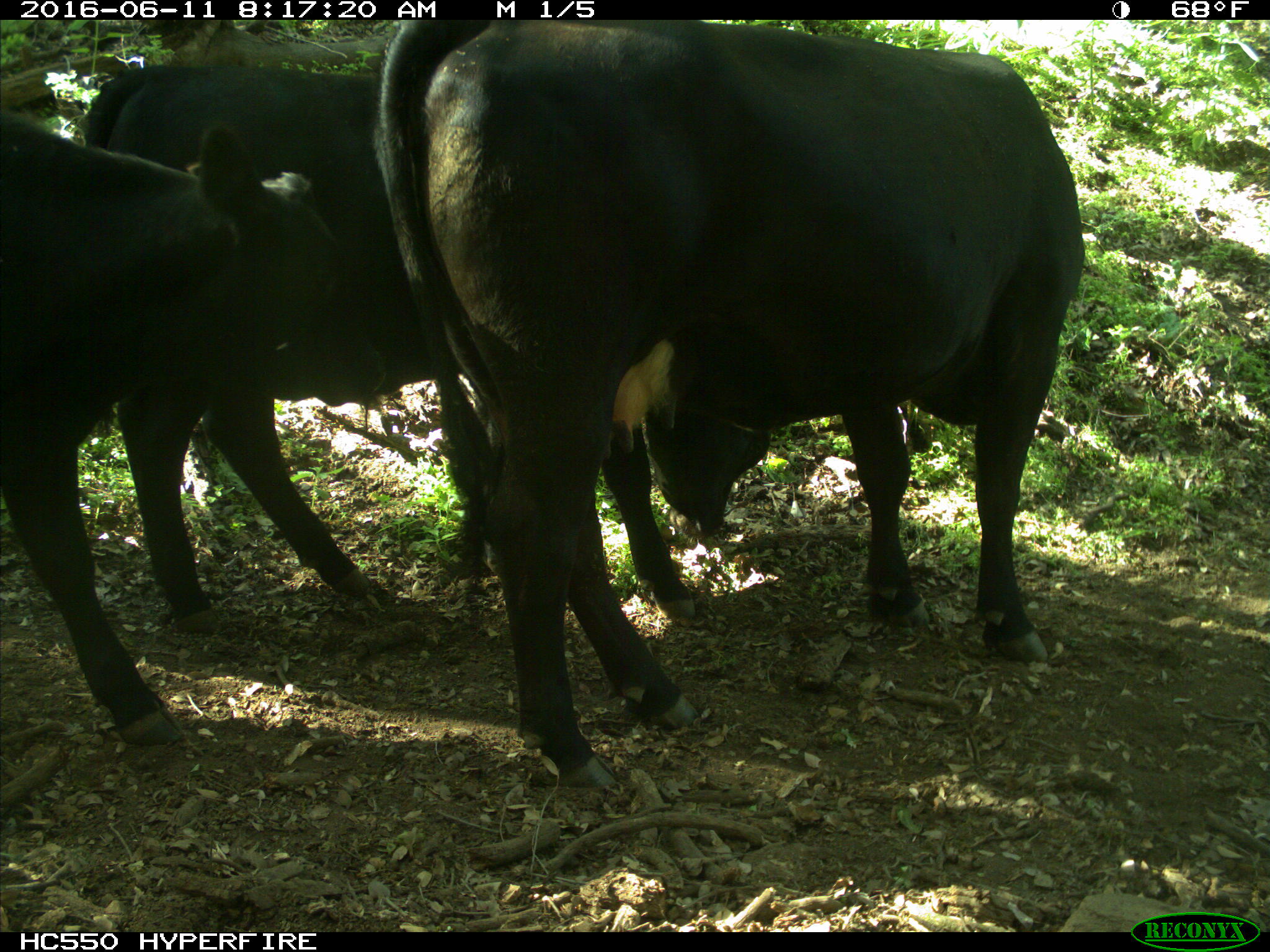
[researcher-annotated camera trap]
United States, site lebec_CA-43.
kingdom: Animalia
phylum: Chordata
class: Mammalia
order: Artiodactyla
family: Bovidae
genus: Bos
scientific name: Bos taurus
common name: domestic cow